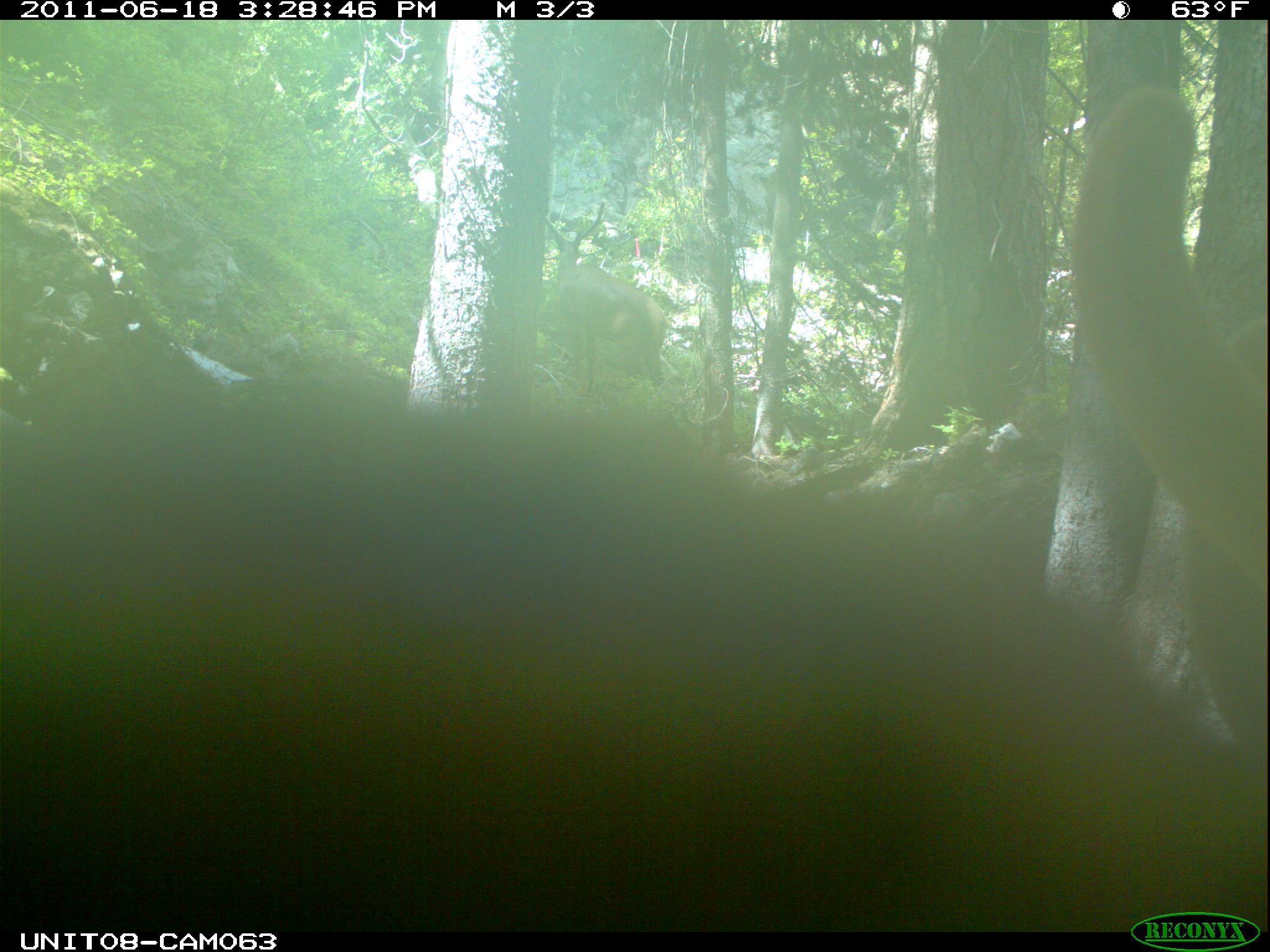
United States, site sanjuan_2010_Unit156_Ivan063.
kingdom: Animalia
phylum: Chordata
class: Mammalia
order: Artiodactyla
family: Cervidae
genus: Cervus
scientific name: Cervus elaphus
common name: red deer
Cervus elaphus (red deer).